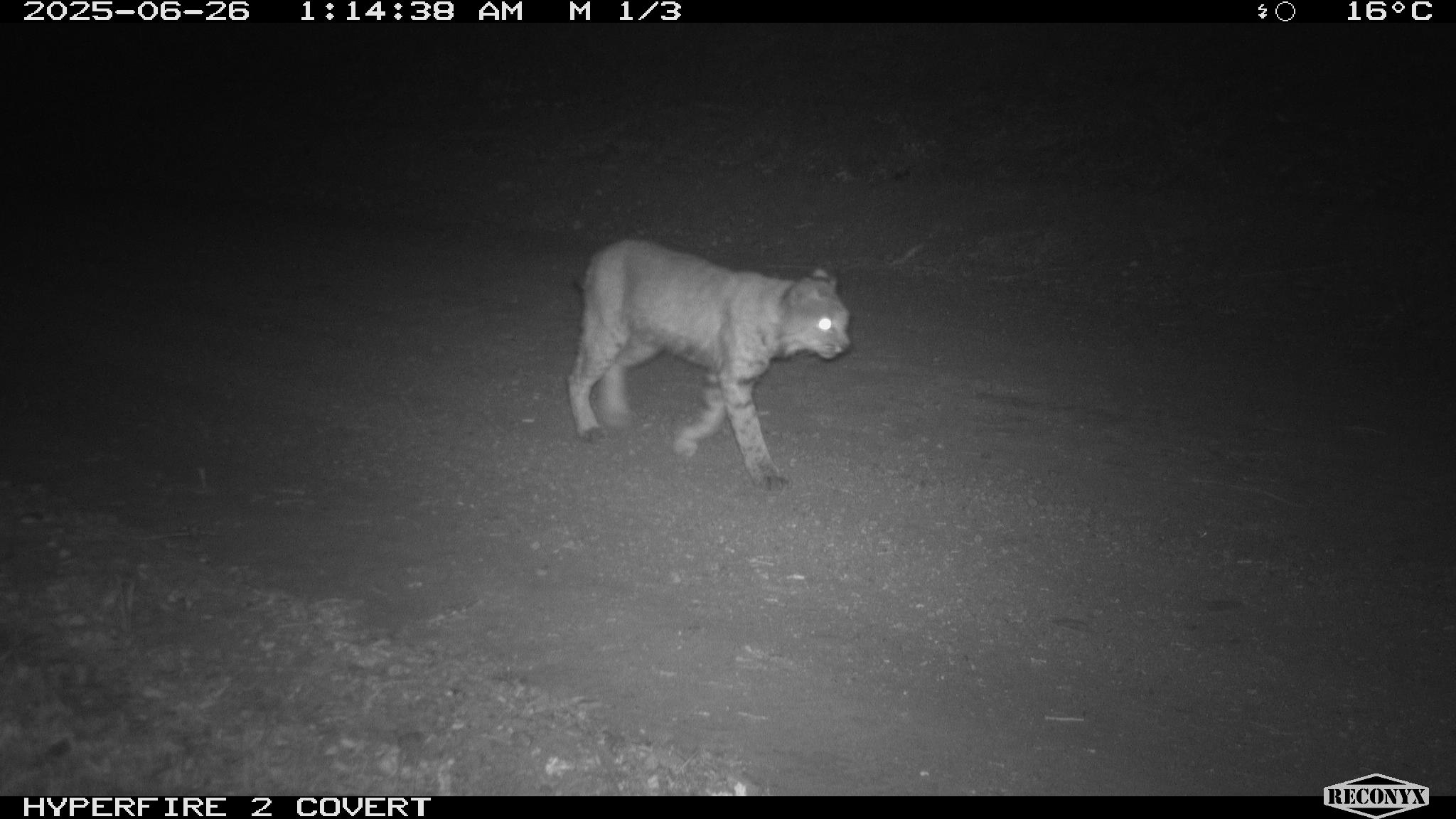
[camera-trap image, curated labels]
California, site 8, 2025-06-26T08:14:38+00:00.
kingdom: Animalia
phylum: Chordata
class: Mammalia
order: Carnivora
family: Felidae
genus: Lynx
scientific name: Lynx rufus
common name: bobcat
Bobcat (Lynx rufus).